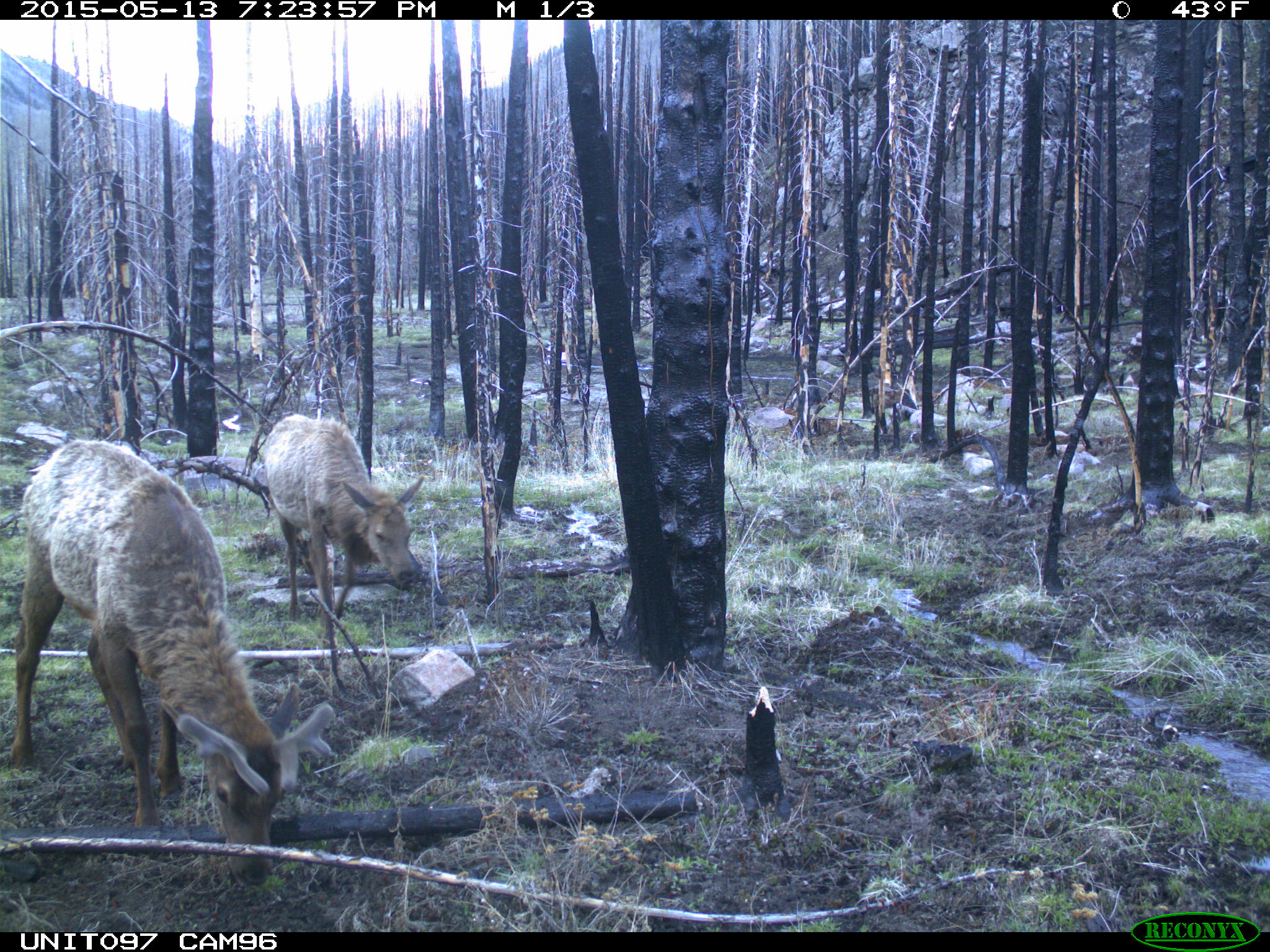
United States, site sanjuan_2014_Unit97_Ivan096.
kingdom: Animalia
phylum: Chordata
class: Mammalia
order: Artiodactyla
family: Cervidae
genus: Cervus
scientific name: Cervus elaphus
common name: red deer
Cervus elaphus (red deer).